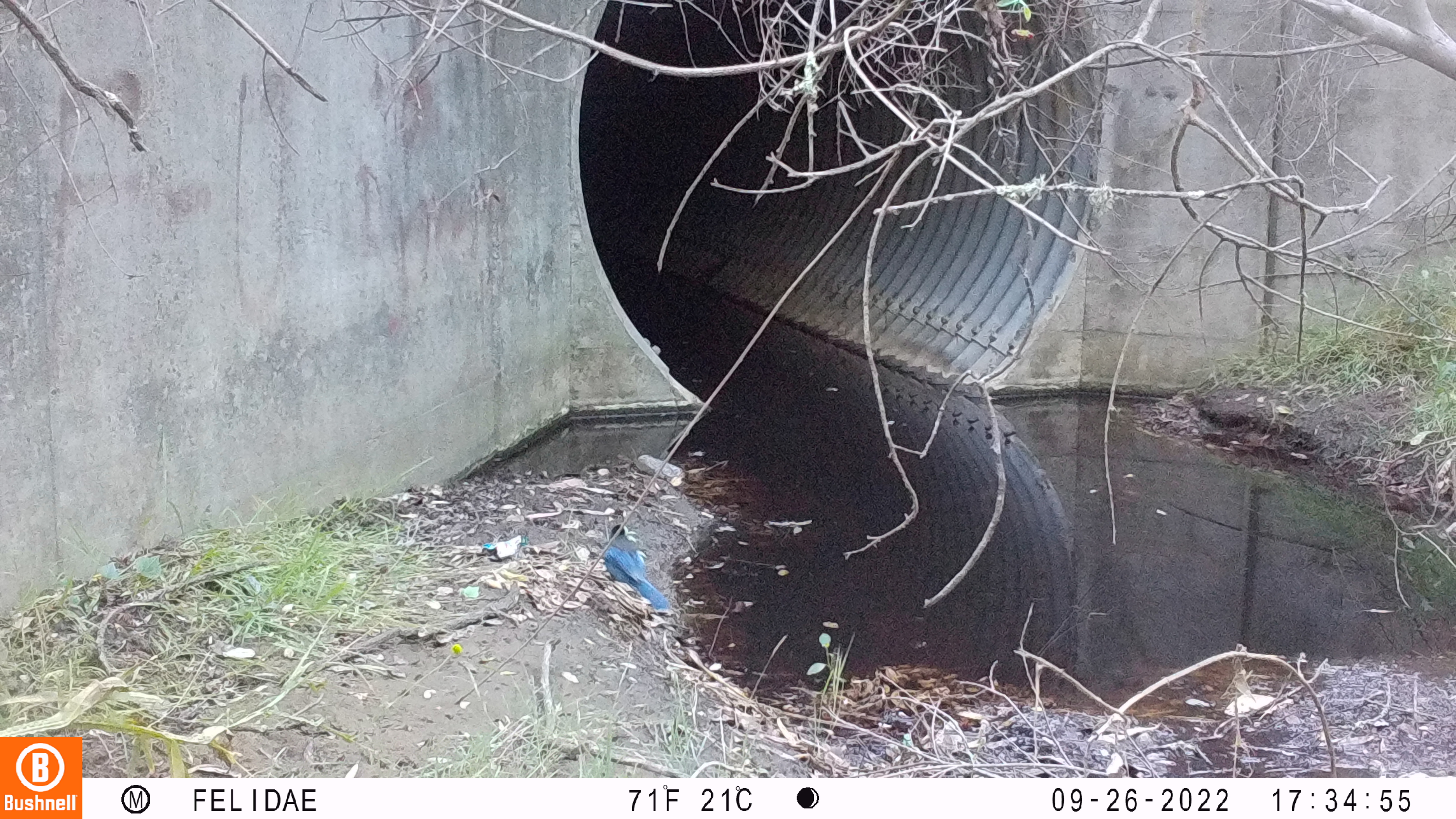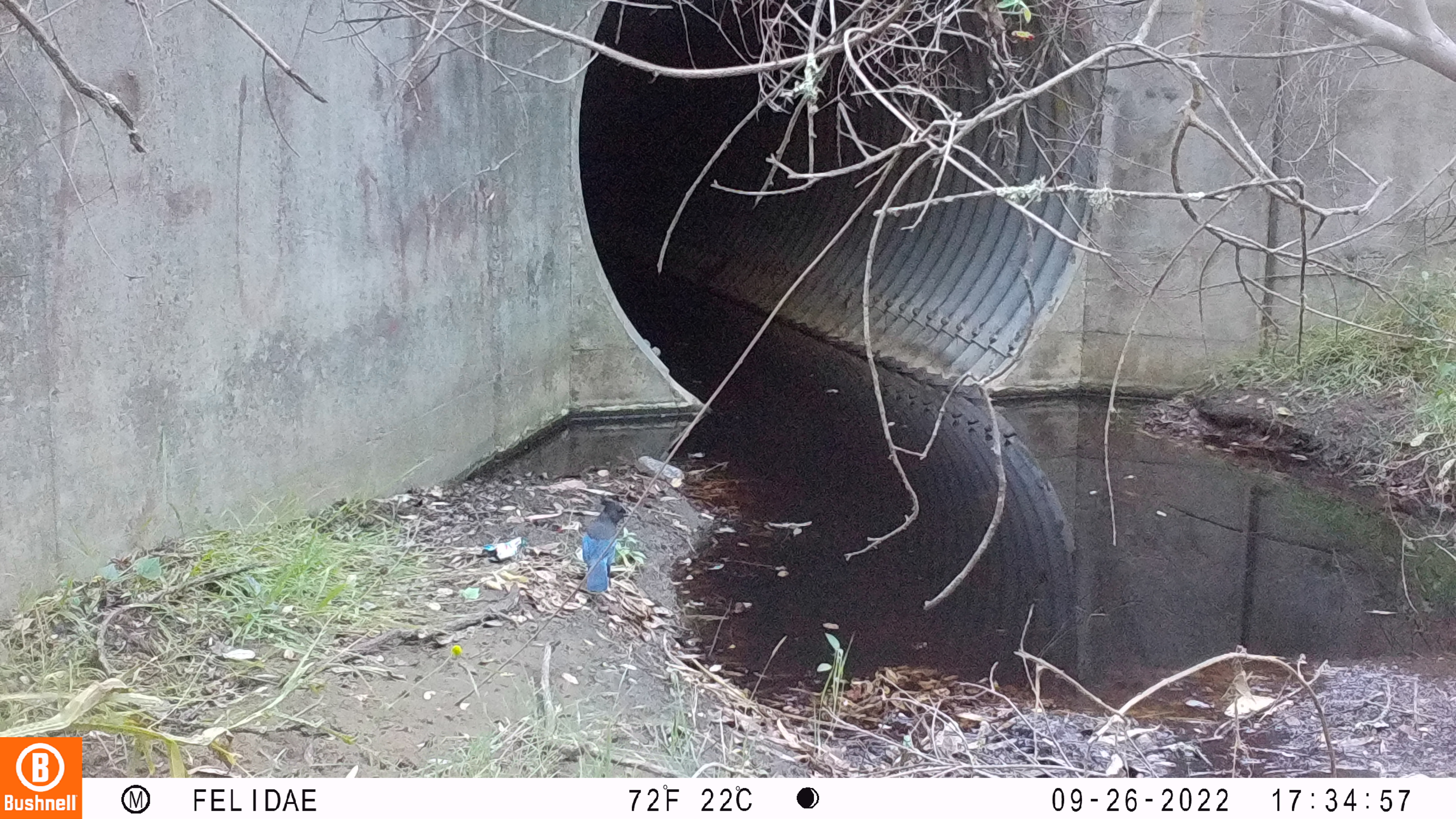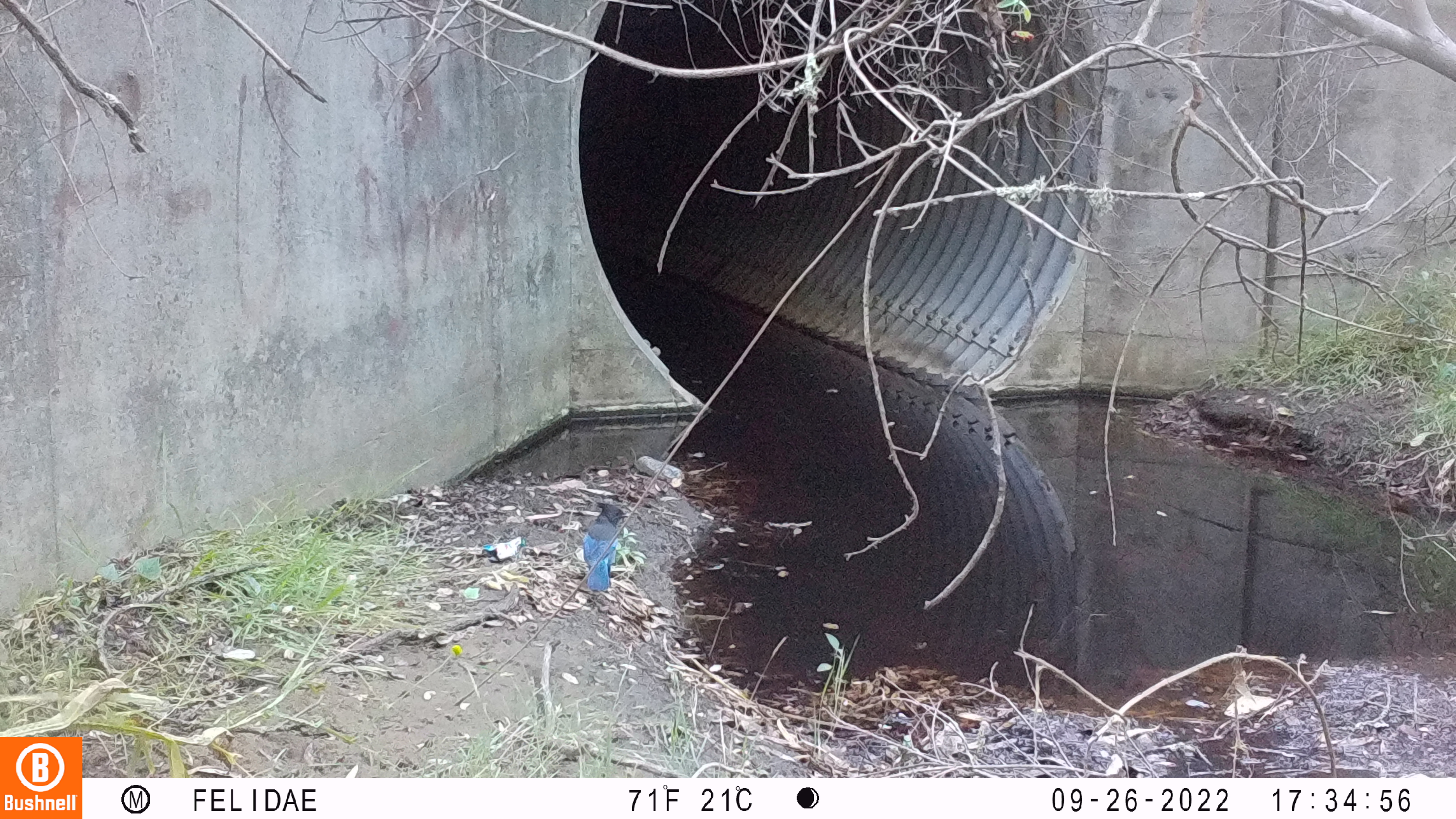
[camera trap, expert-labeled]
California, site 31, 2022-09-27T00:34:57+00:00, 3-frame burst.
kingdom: Animalia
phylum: Chordata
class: Aves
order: Passeriformes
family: Corvidae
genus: Cyanocitta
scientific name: Cyanocitta stelleri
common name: steller's jay